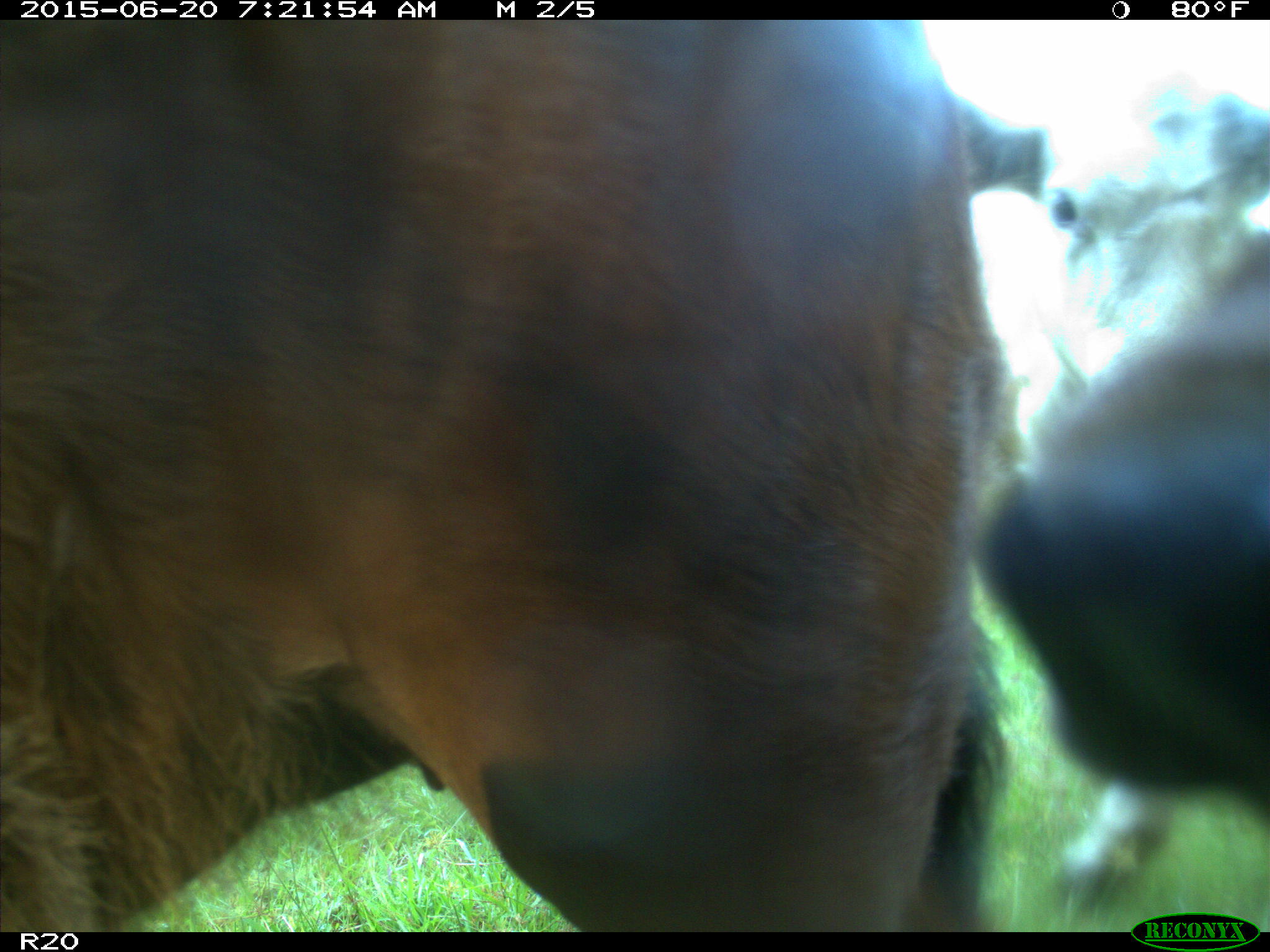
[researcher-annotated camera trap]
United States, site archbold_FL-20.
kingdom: Animalia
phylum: Chordata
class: Mammalia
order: Artiodactyla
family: Bovidae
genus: Bos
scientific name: Bos taurus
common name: domestic cow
Bos taurus (domestic cow).